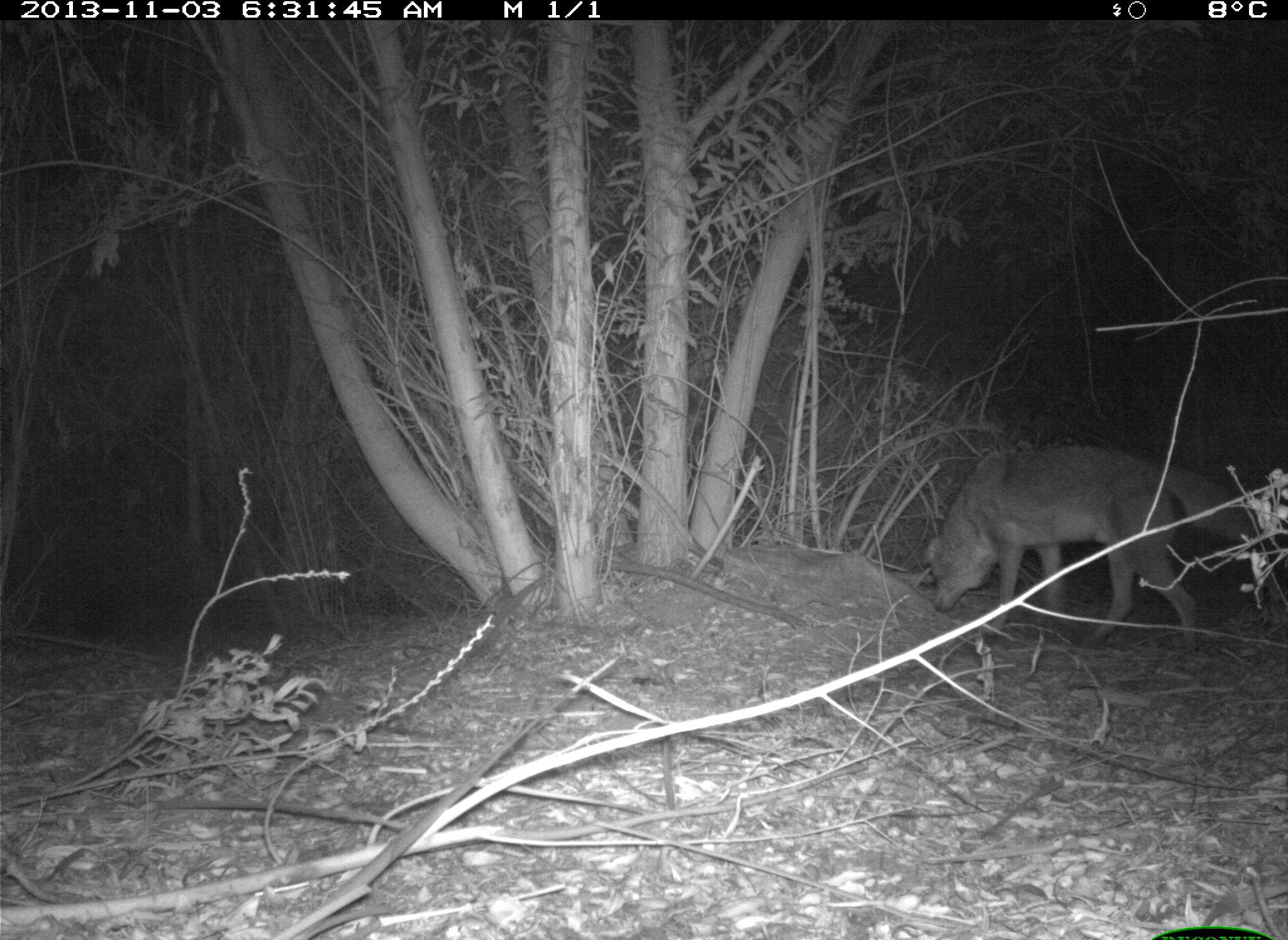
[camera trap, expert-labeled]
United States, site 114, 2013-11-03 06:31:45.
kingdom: Animalia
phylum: Chordata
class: Mammalia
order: Carnivora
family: Canidae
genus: Canis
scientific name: Canis latrans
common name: coyote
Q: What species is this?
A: Coyote (Canis latrans).